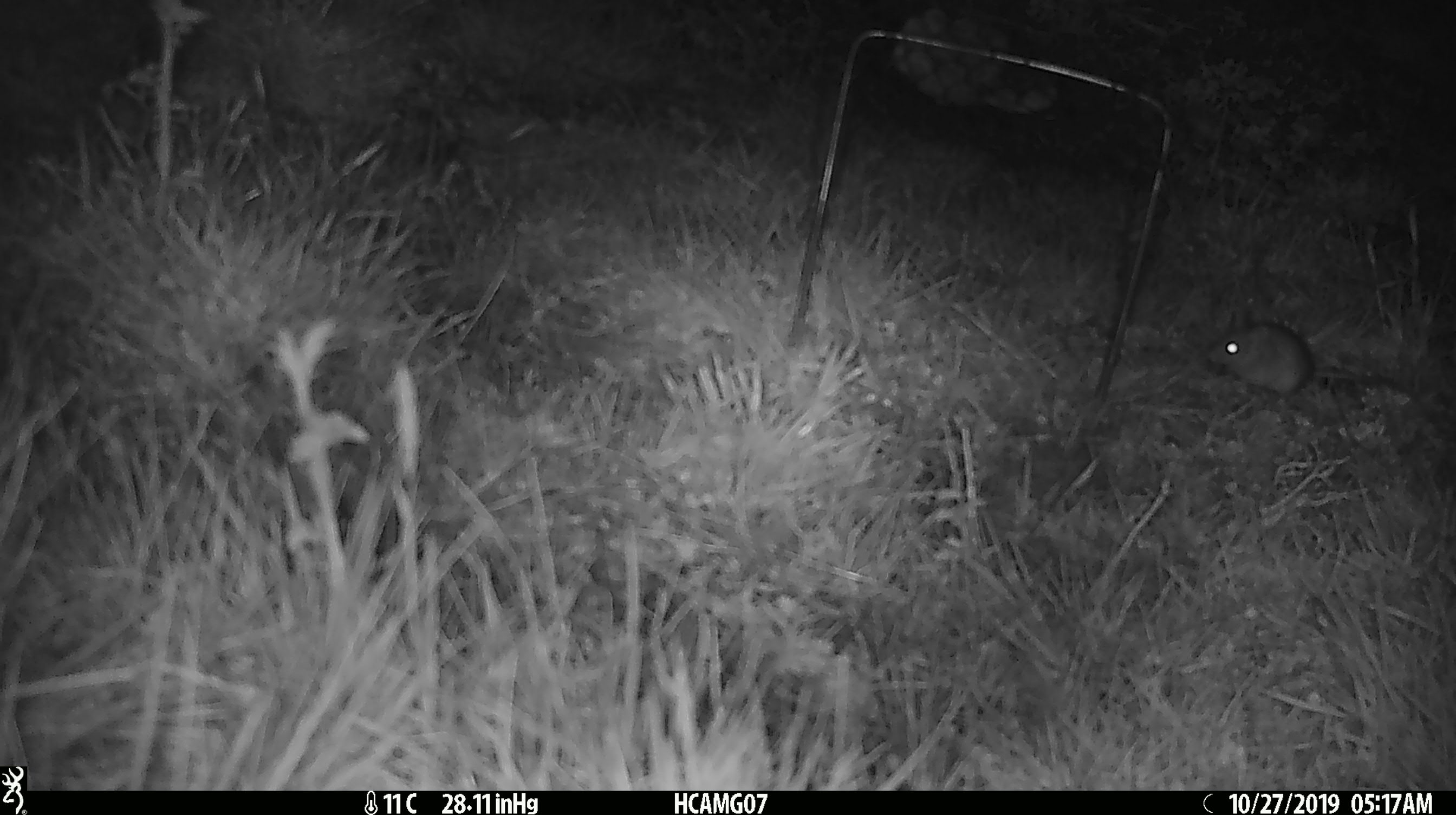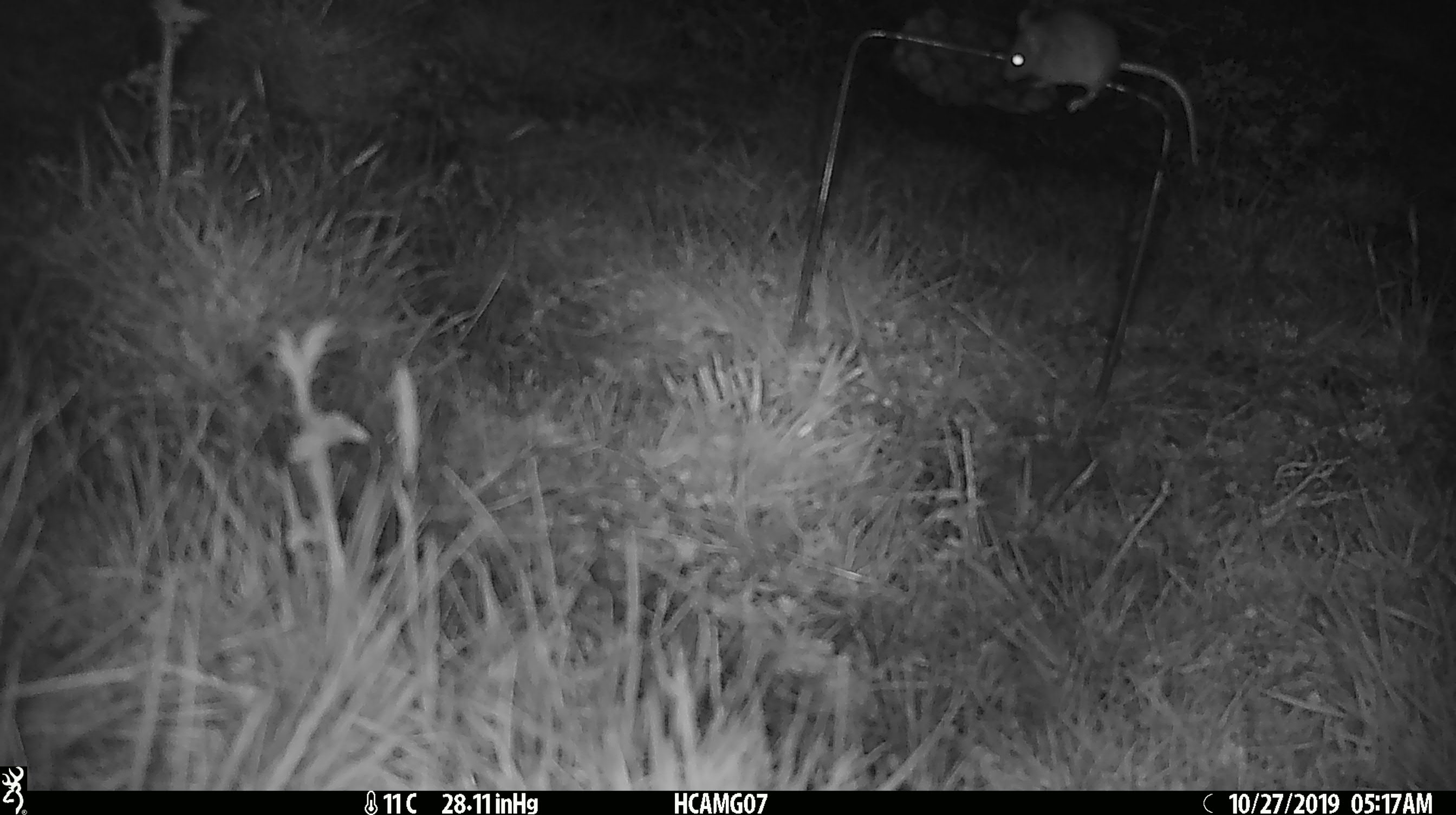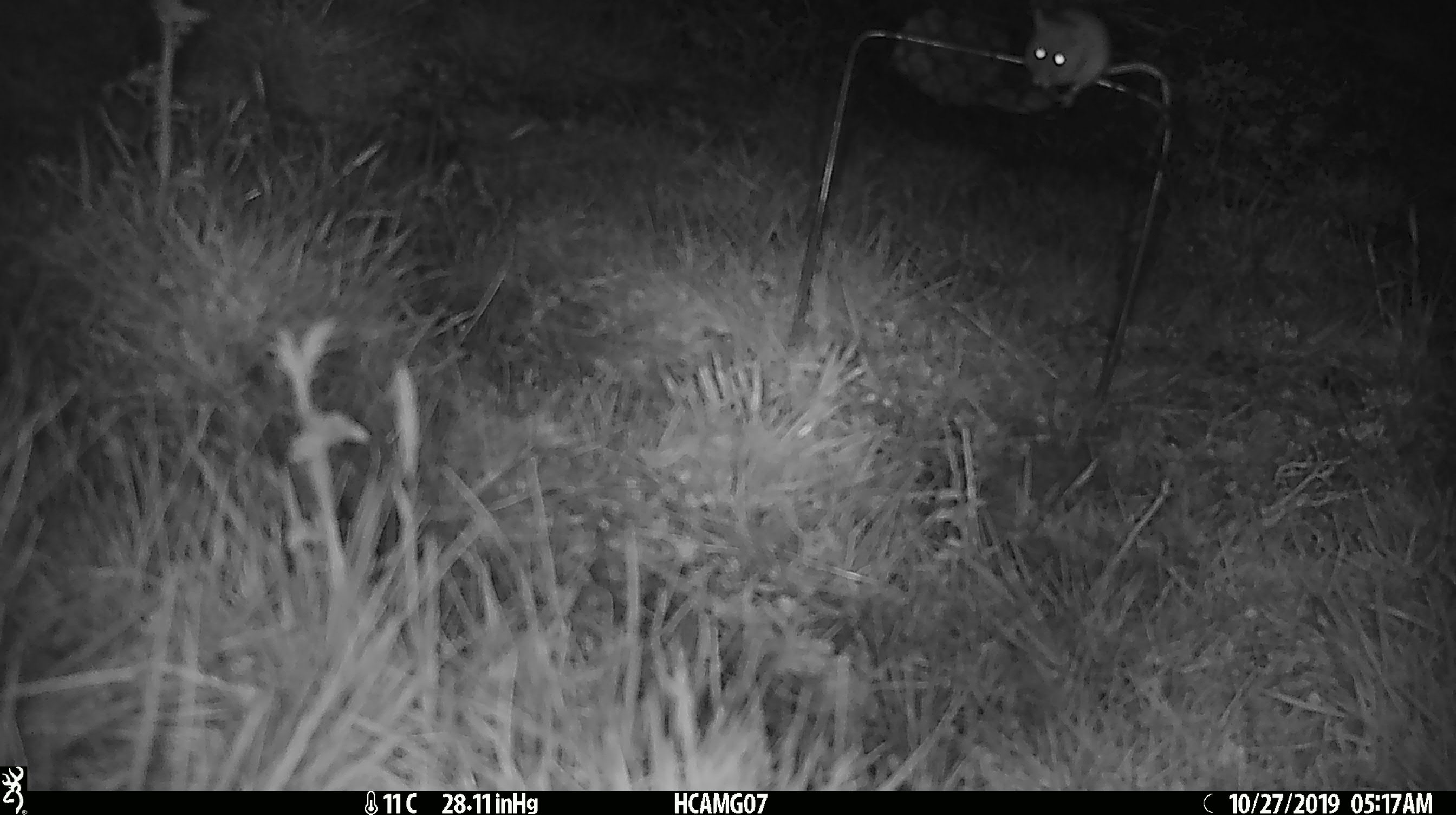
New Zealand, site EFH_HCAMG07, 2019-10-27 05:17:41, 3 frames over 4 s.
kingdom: Animalia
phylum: Chordata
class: Mammalia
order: Rodentia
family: Muridae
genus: Mus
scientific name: Mus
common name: mouse